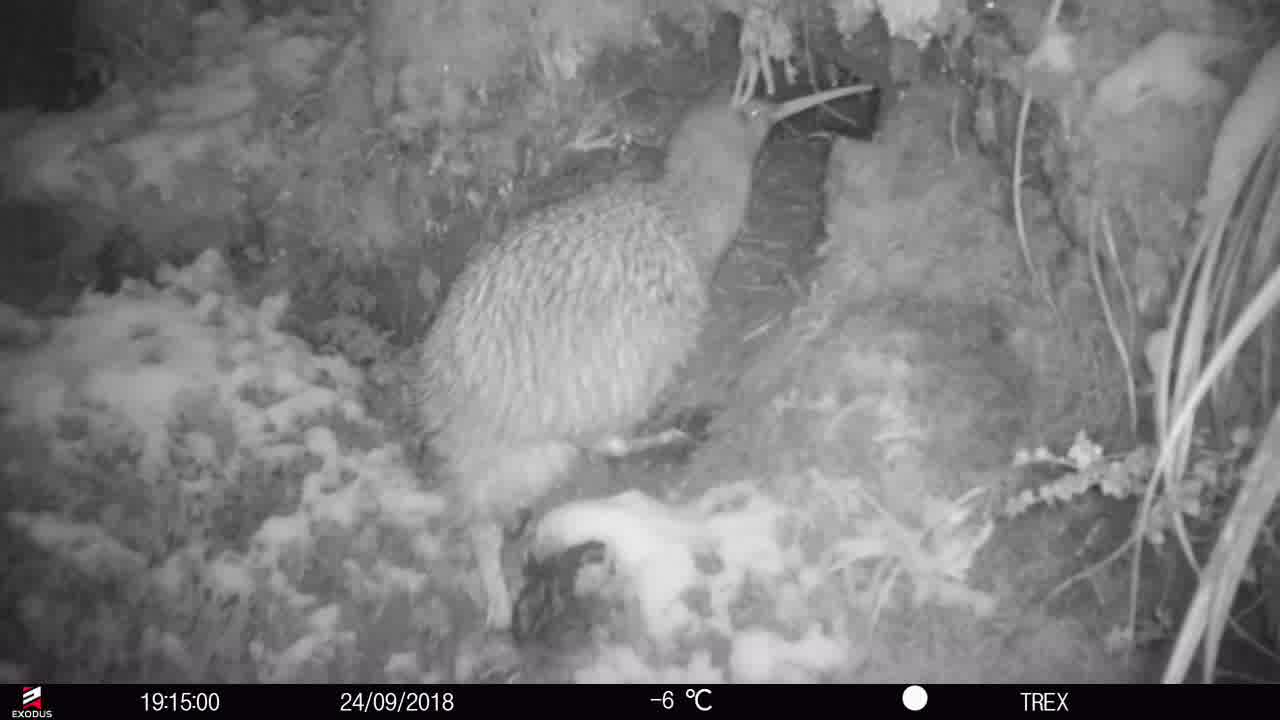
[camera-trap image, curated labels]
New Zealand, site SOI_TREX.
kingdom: Animalia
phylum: Chordata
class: Aves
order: Apterygiformes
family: Apterygidae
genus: Apteryx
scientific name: Apteryx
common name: kiwi